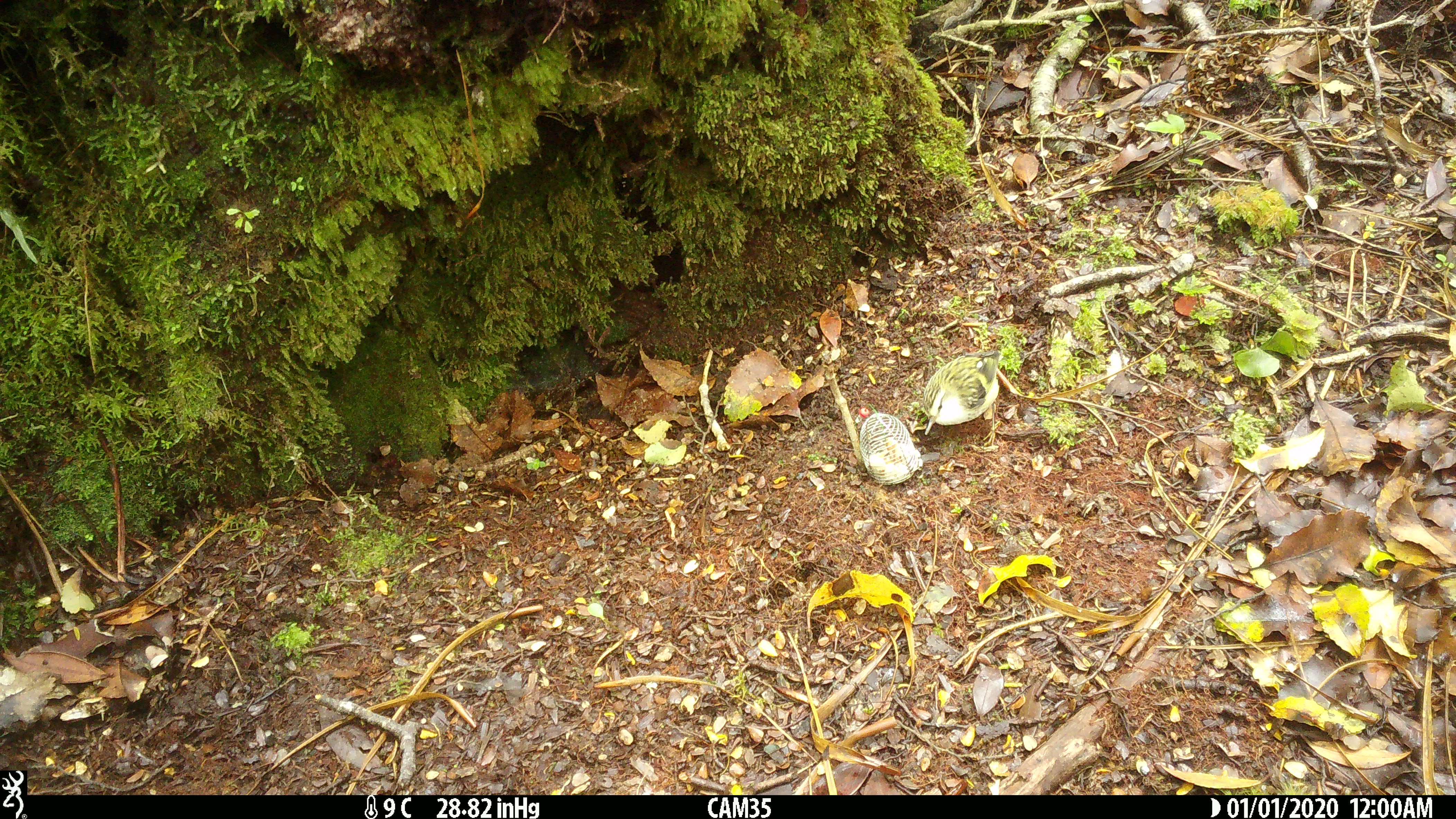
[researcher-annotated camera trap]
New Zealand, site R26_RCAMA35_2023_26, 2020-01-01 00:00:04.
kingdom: Animalia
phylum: Chordata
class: Aves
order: Passeriformes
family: Acanthisittidae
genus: Acanthisitta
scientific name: Acanthisitta chloris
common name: rifleman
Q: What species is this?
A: Rifleman (Acanthisitta chloris).